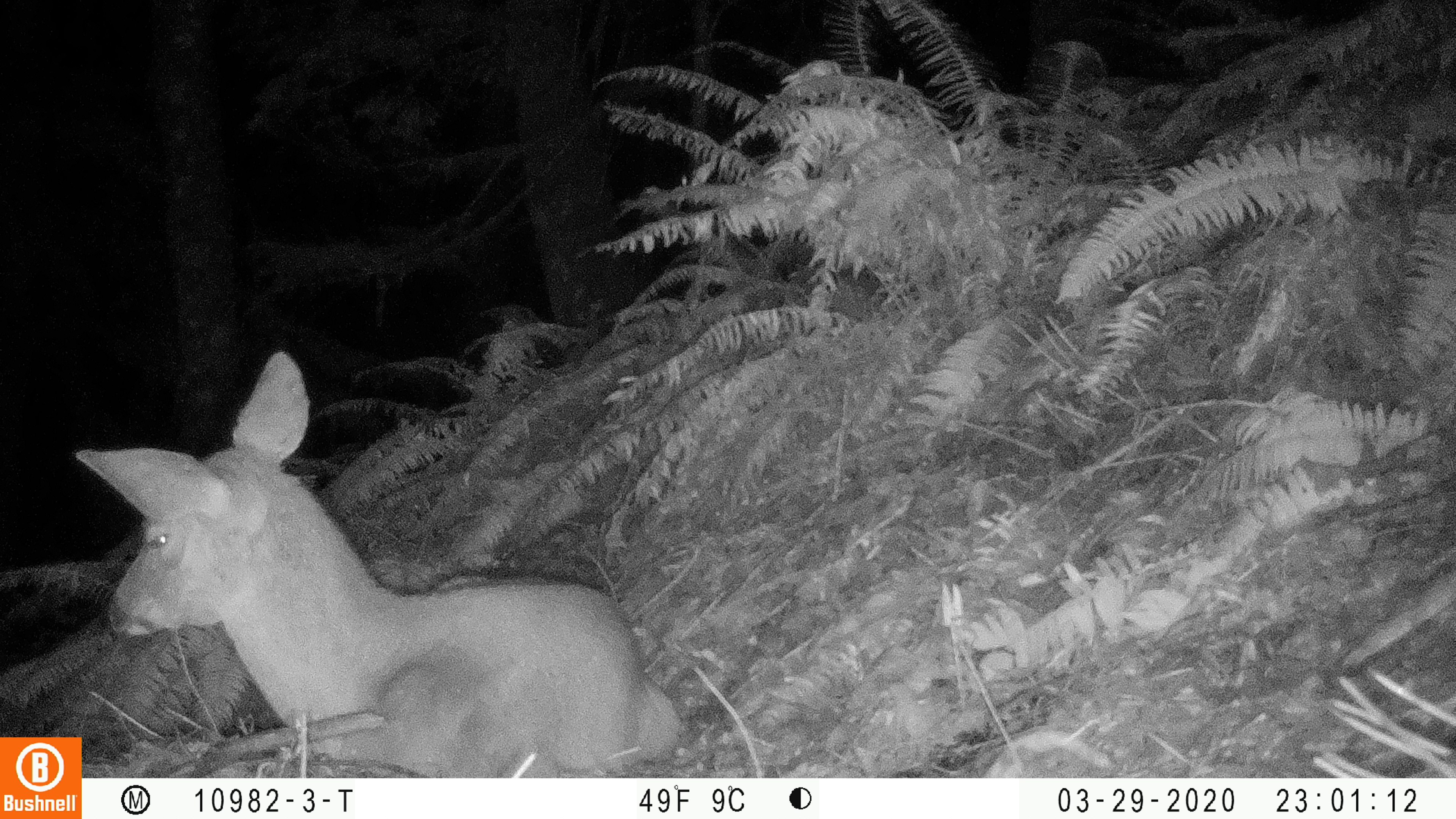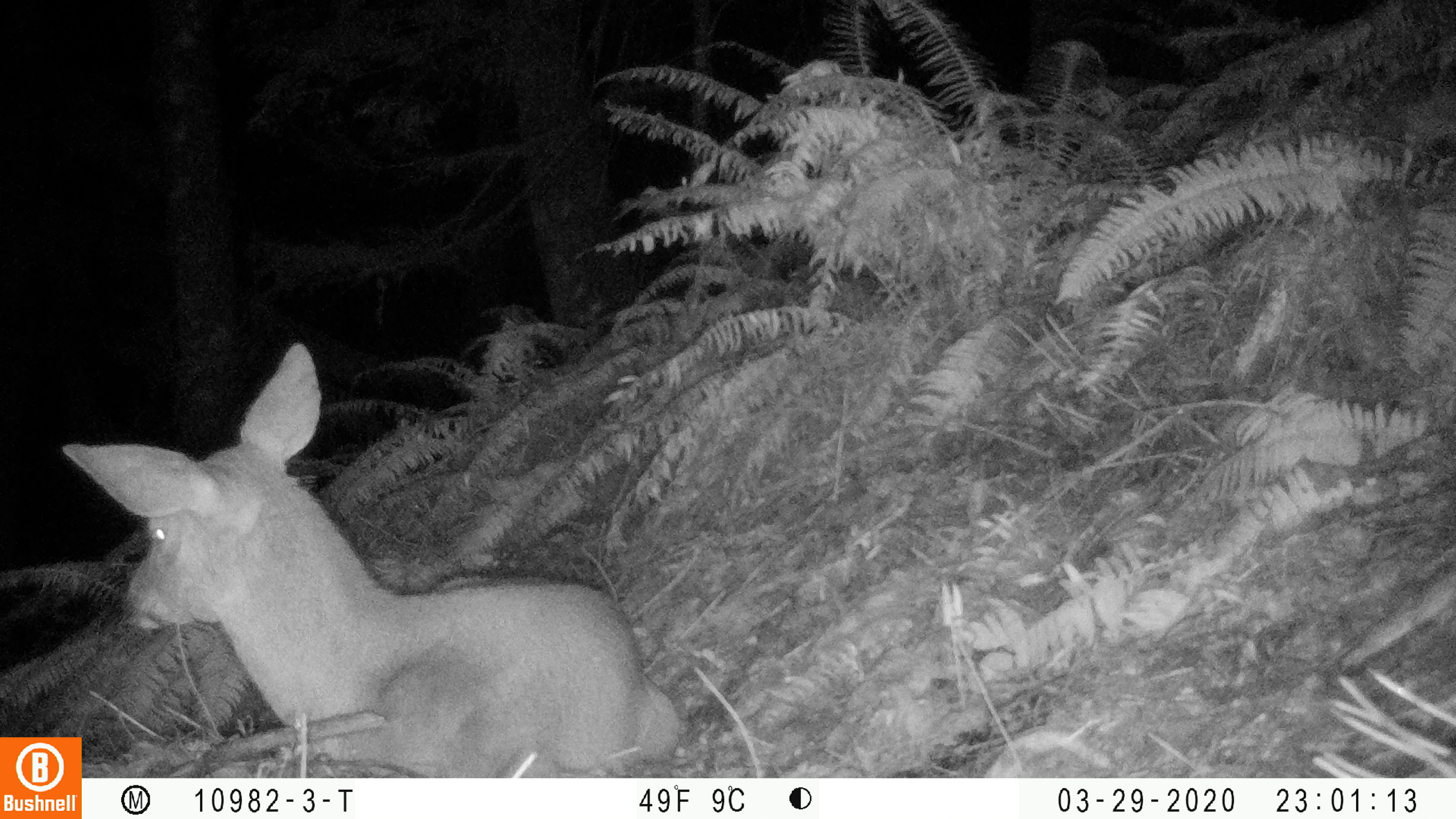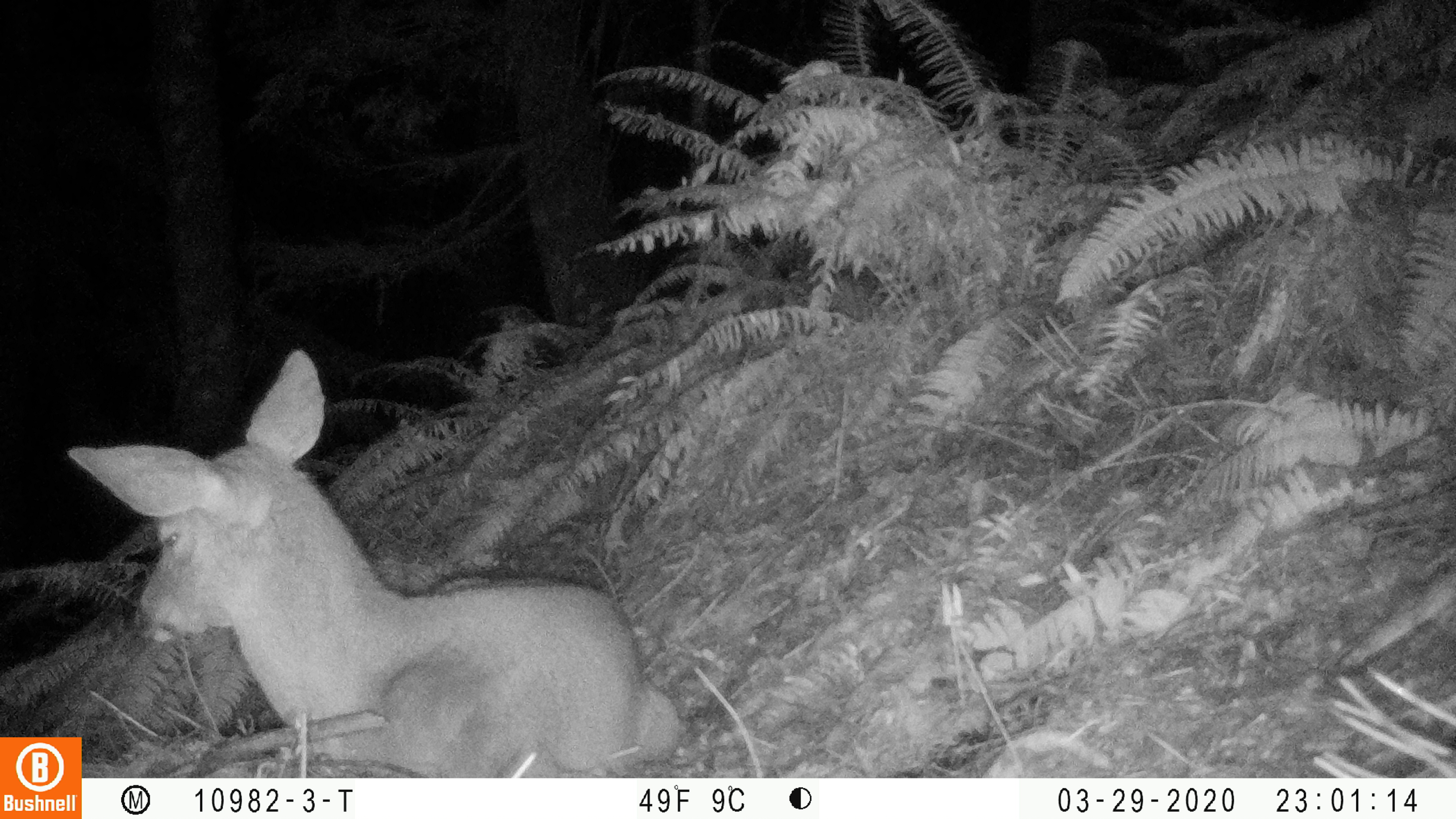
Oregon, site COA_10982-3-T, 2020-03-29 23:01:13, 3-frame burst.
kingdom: Animalia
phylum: Chordata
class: Mammalia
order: Artiodactyla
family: Cervidae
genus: Odocoileus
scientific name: Odocoileus hemionus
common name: black-tailed deer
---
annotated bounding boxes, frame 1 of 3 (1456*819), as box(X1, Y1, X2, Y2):
black-tailed deer: box(86, 340, 685, 770)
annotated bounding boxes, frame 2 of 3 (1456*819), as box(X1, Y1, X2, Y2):
black-tailed deer: box(90, 336, 687, 765)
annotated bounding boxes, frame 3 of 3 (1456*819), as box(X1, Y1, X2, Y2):
black-tailed deer: box(90, 347, 685, 766)